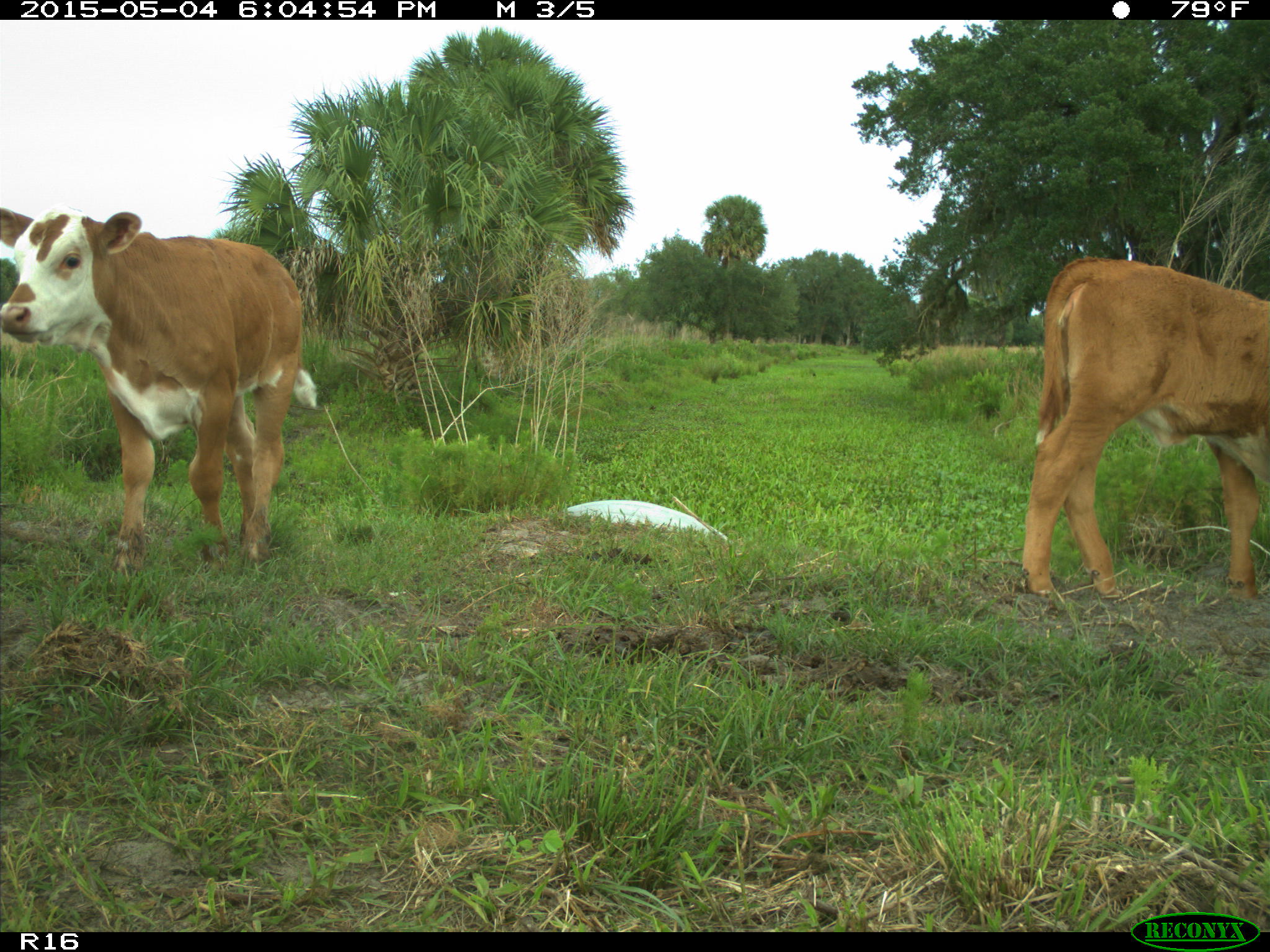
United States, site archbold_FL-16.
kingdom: Animalia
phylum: Chordata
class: Mammalia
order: Artiodactyla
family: Bovidae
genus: Bos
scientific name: Bos taurus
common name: domestic cow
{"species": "Bos taurus (domestic cow)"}